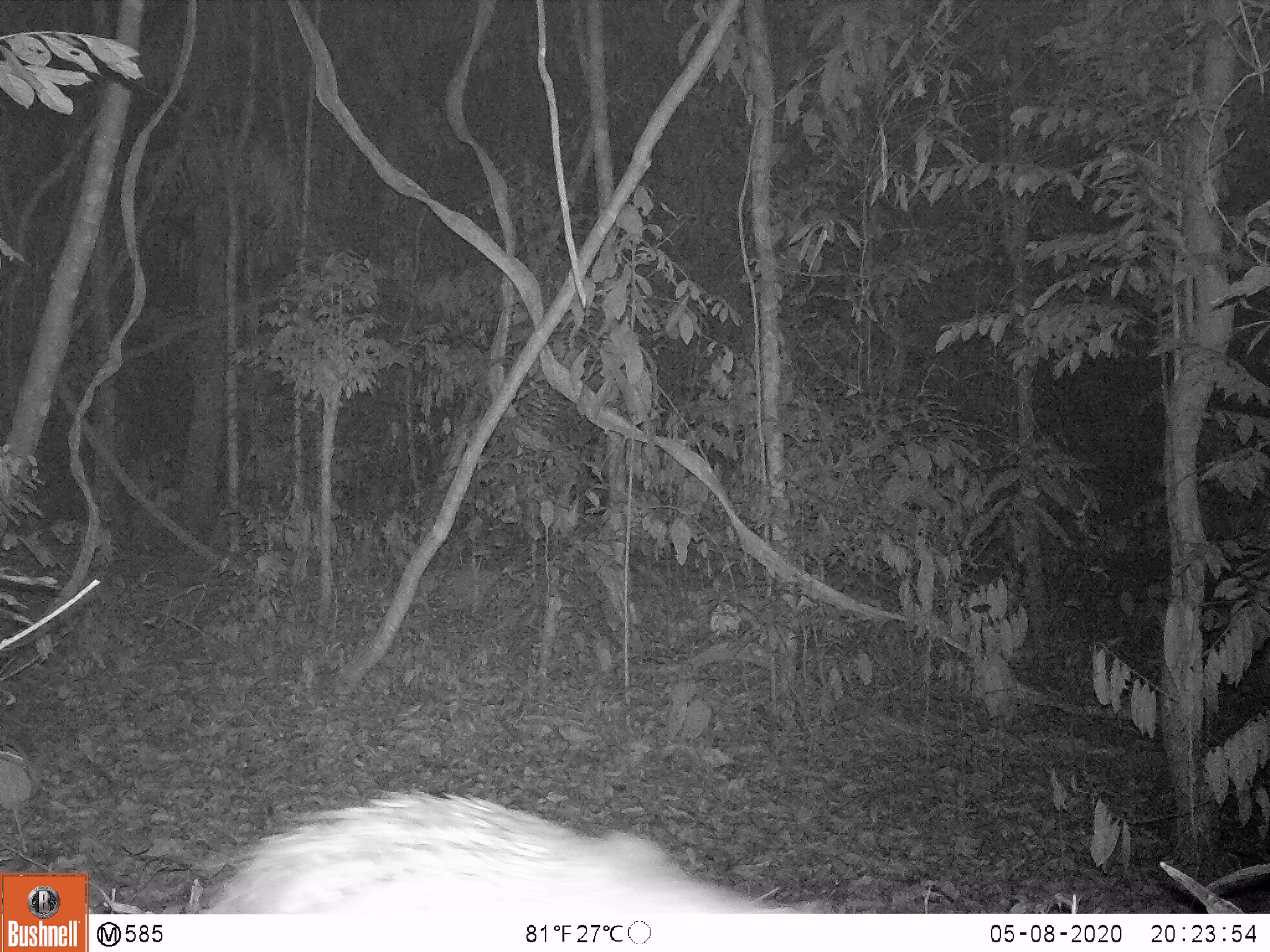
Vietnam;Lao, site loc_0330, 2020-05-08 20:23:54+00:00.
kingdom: Animalia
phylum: Chordata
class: Mammalia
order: Rodentia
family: Hystricidae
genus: Atherurus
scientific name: Atherurus macrourus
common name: asiatic brush-tailed porcupine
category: asiatic brush tailed porcupine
Asiatic brush tailed porcupine (asiatic brush-tailed porcupine) (Atherurus macrourus). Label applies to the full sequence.